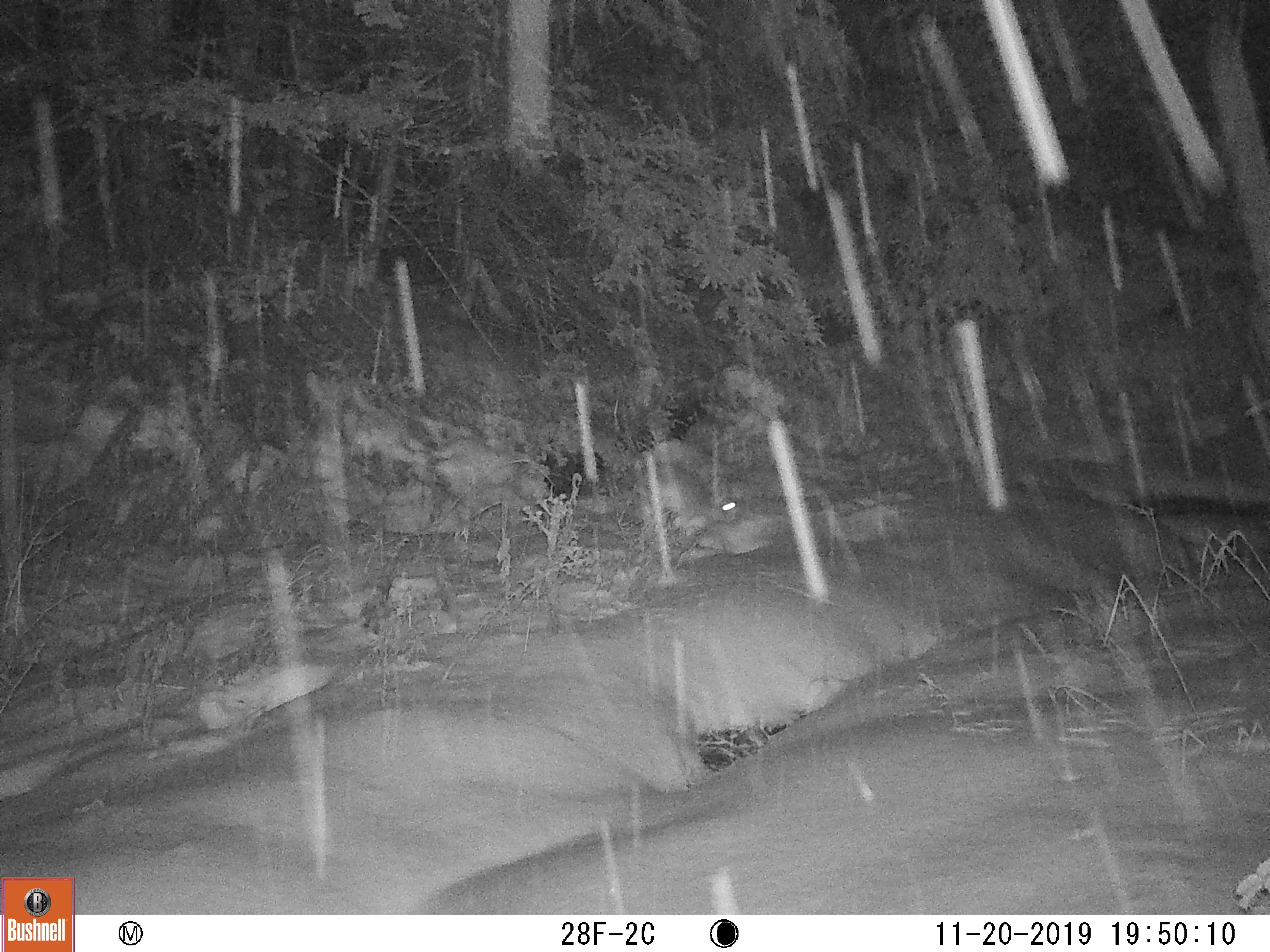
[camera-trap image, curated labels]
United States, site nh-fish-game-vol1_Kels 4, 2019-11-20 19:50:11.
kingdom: Animalia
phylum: Chordata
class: Mammalia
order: Lagomorpha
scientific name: Lagomorpha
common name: rabbit or hare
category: rabbit or hare sp.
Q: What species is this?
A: Rabbit or hare sp. (rabbit or hare) (Lagomorpha).